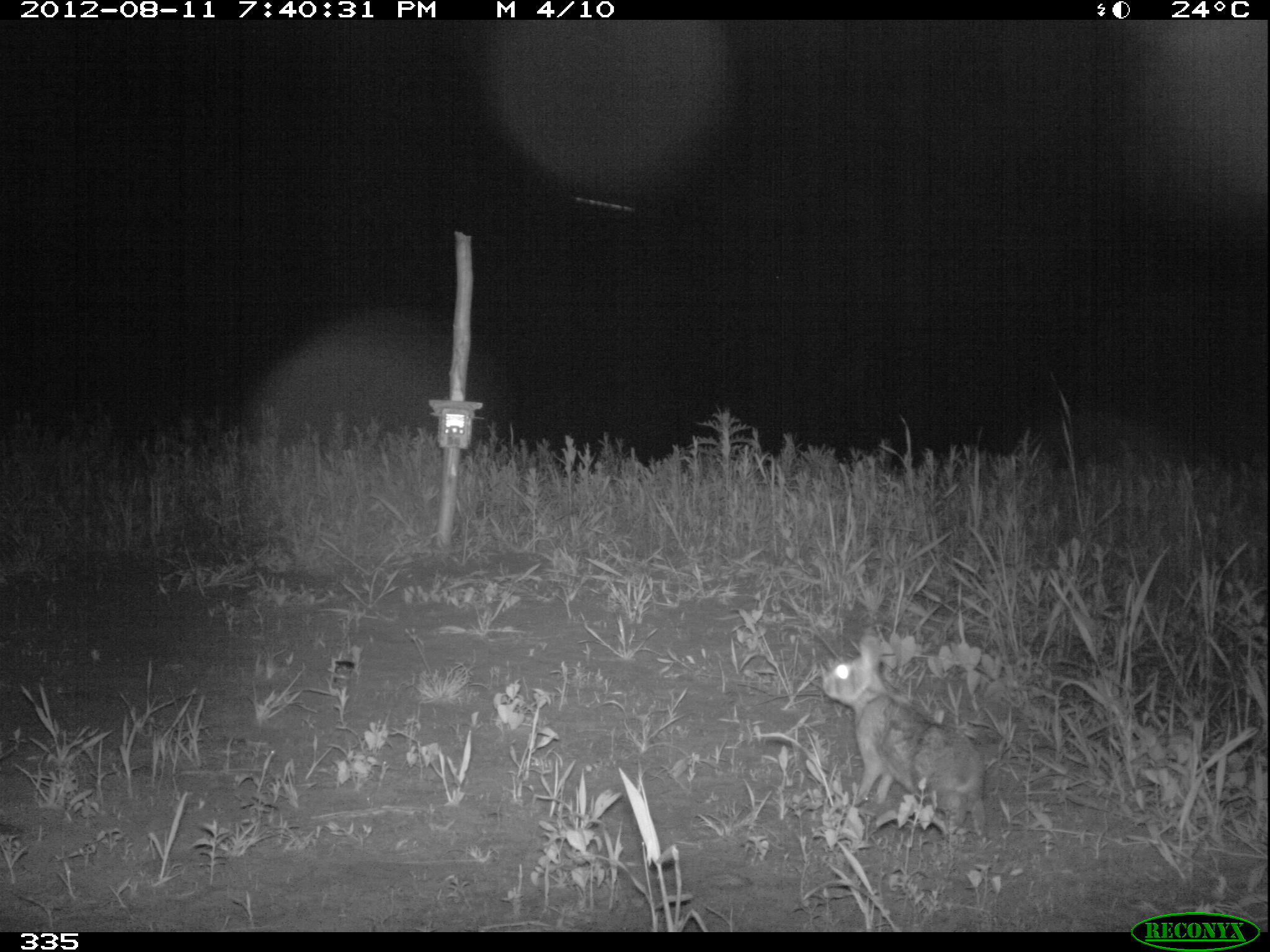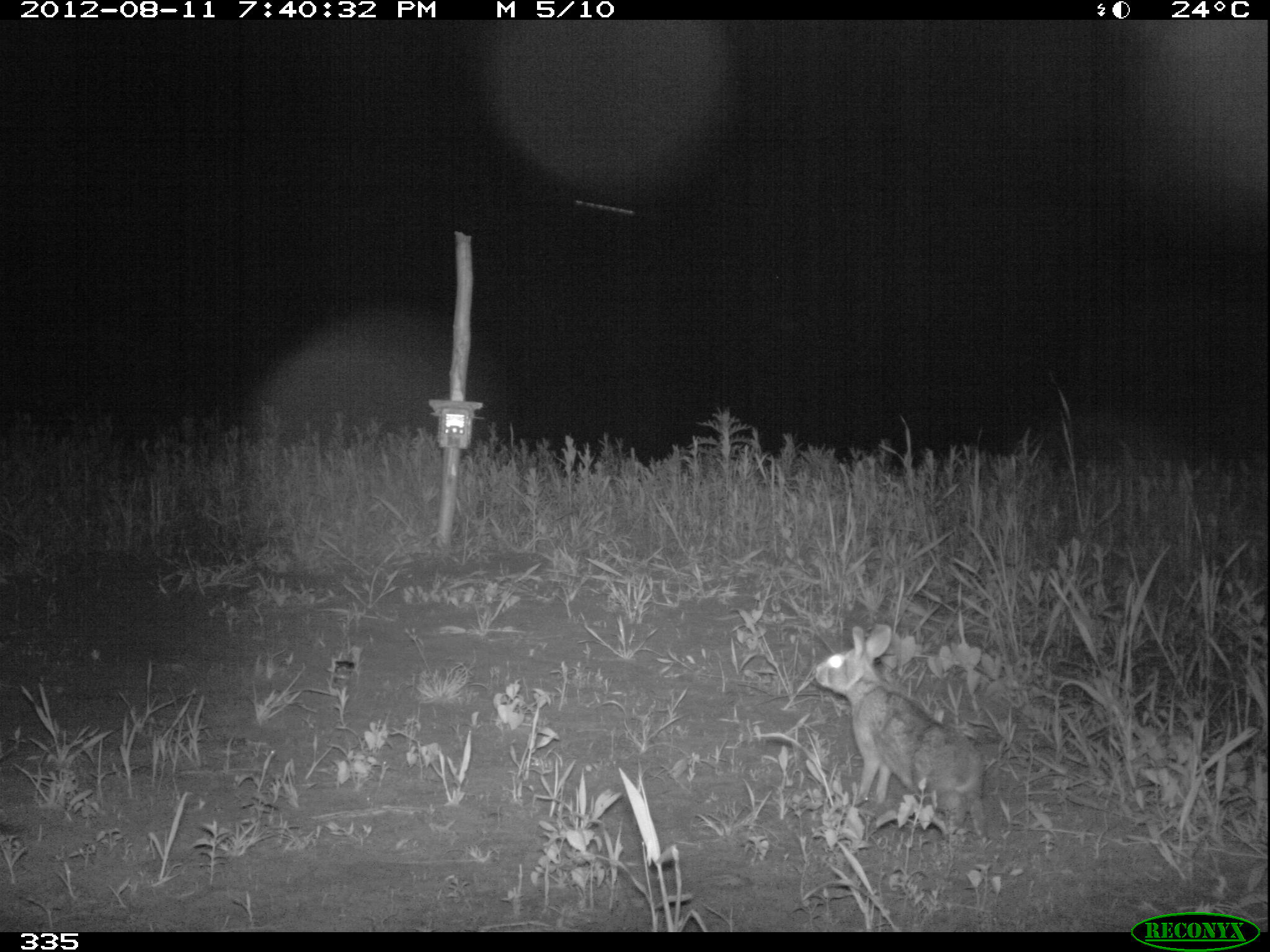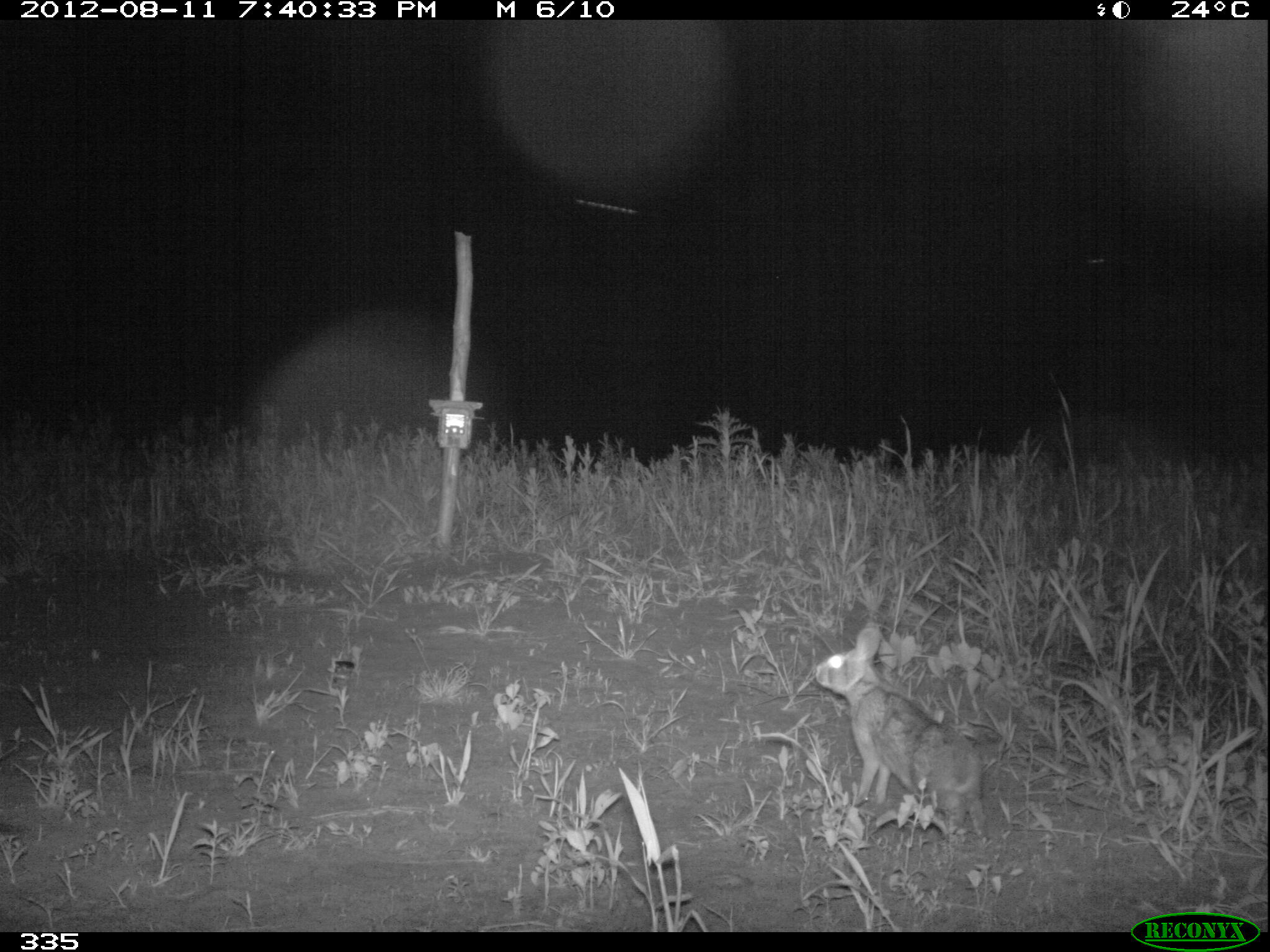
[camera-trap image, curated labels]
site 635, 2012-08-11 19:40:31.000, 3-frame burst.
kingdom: Animalia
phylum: Chordata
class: Mammalia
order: Lagomorpha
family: Leporidae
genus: Sylvilagus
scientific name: Sylvilagus brasiliensis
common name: tapeti